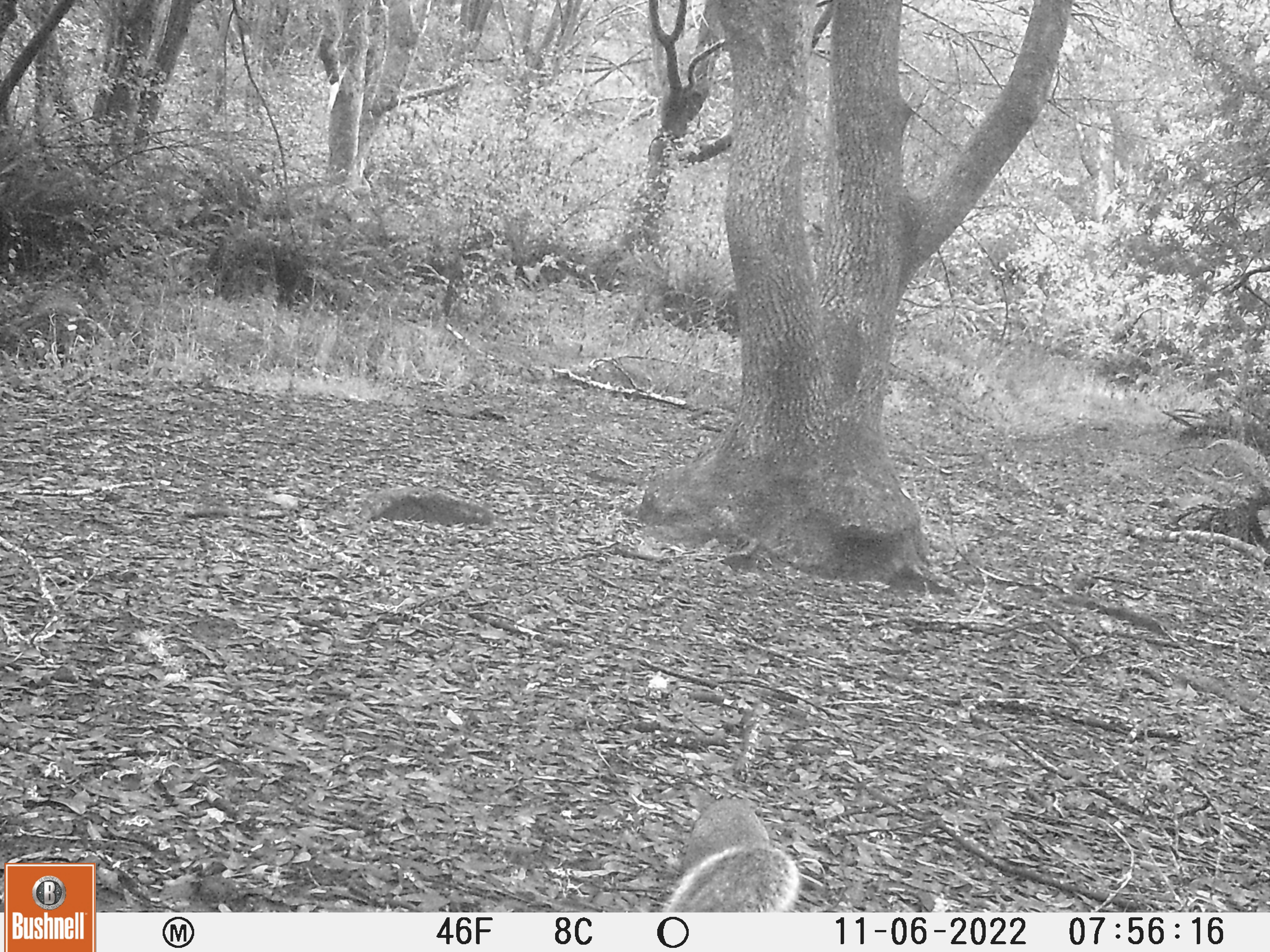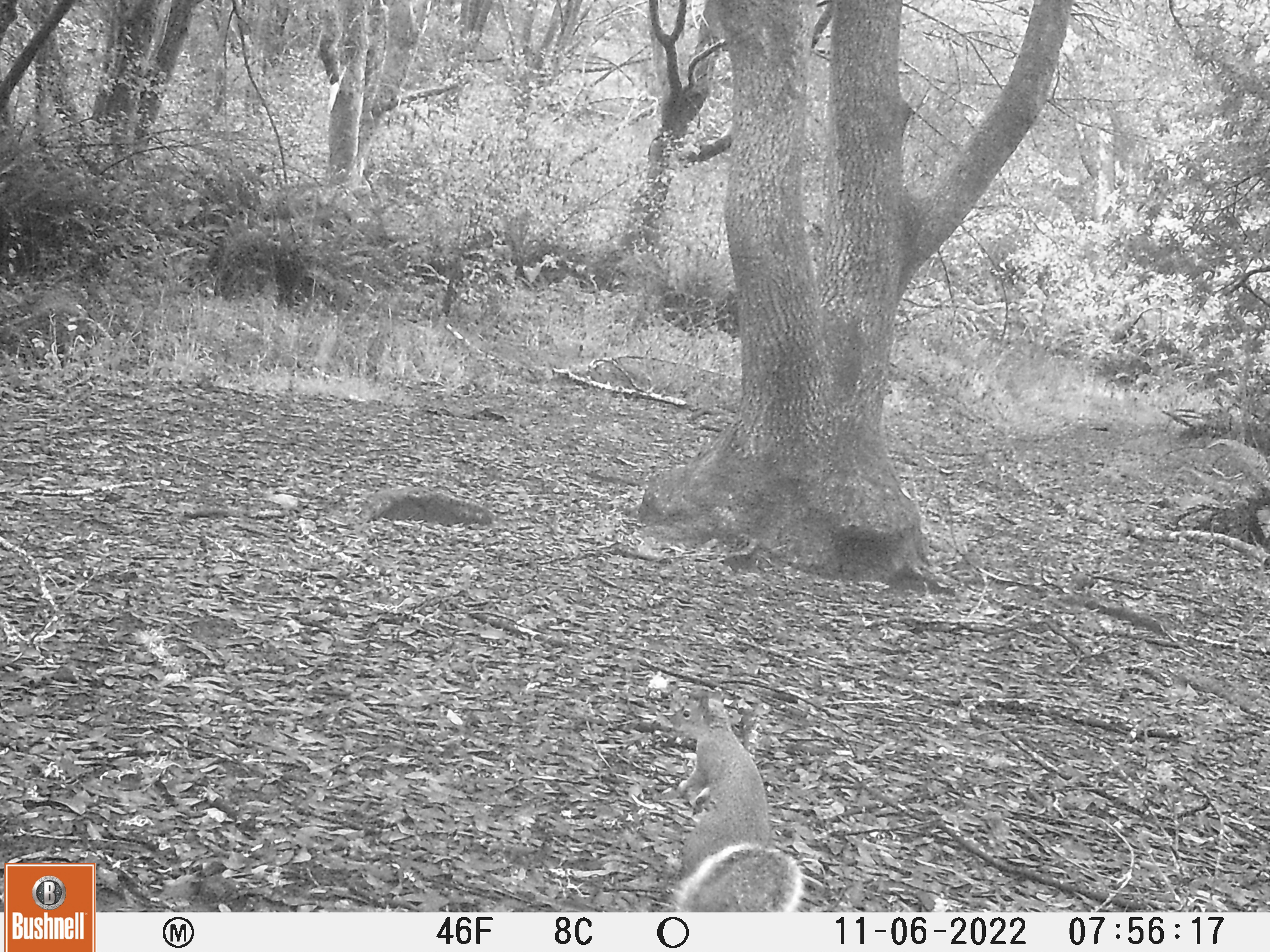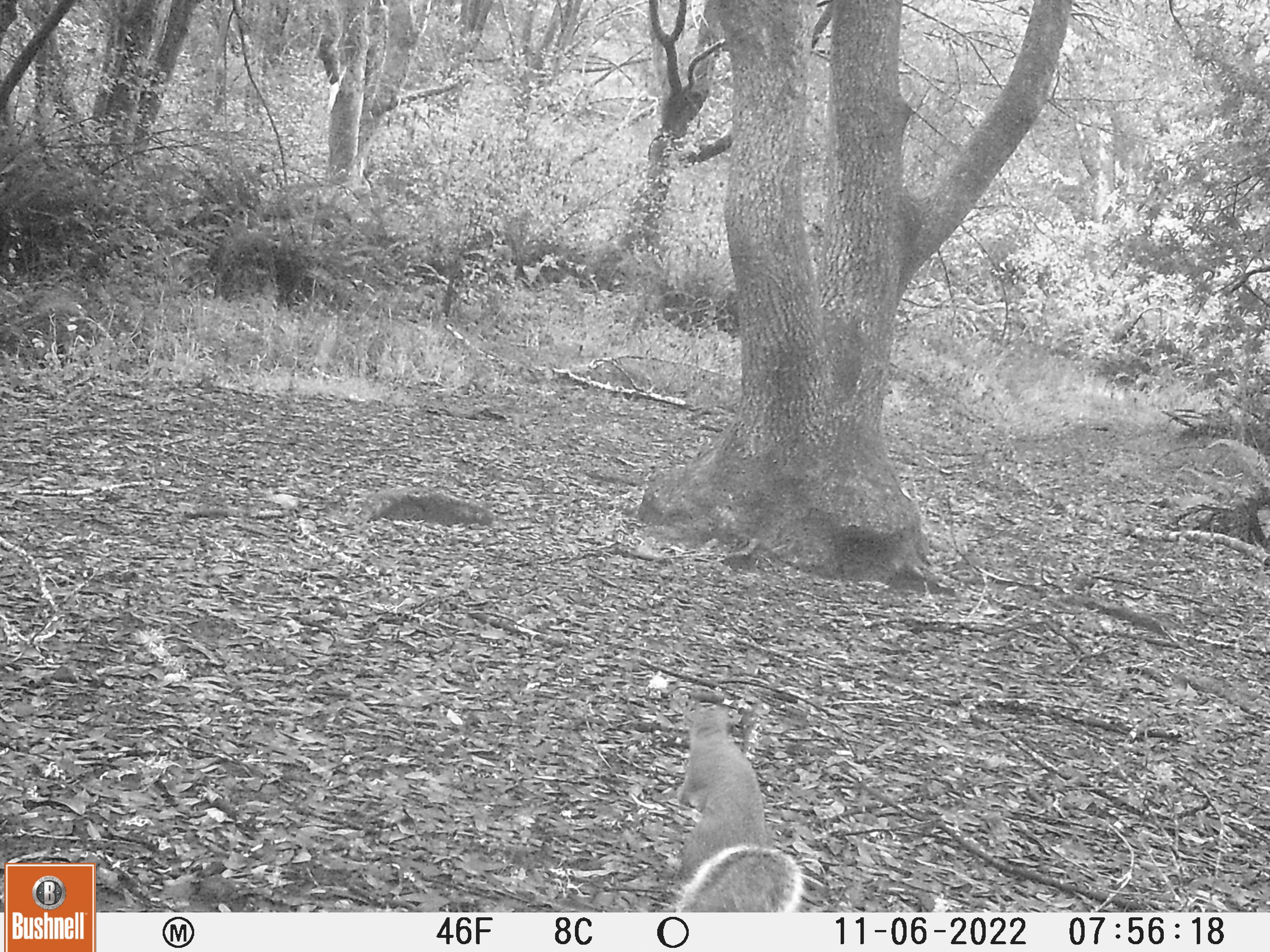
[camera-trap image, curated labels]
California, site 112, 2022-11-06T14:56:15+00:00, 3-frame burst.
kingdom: Animalia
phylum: Chordata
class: Mammalia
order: Rodentia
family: Sciuridae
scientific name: Sciuridae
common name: squirrel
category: unknown squirrel